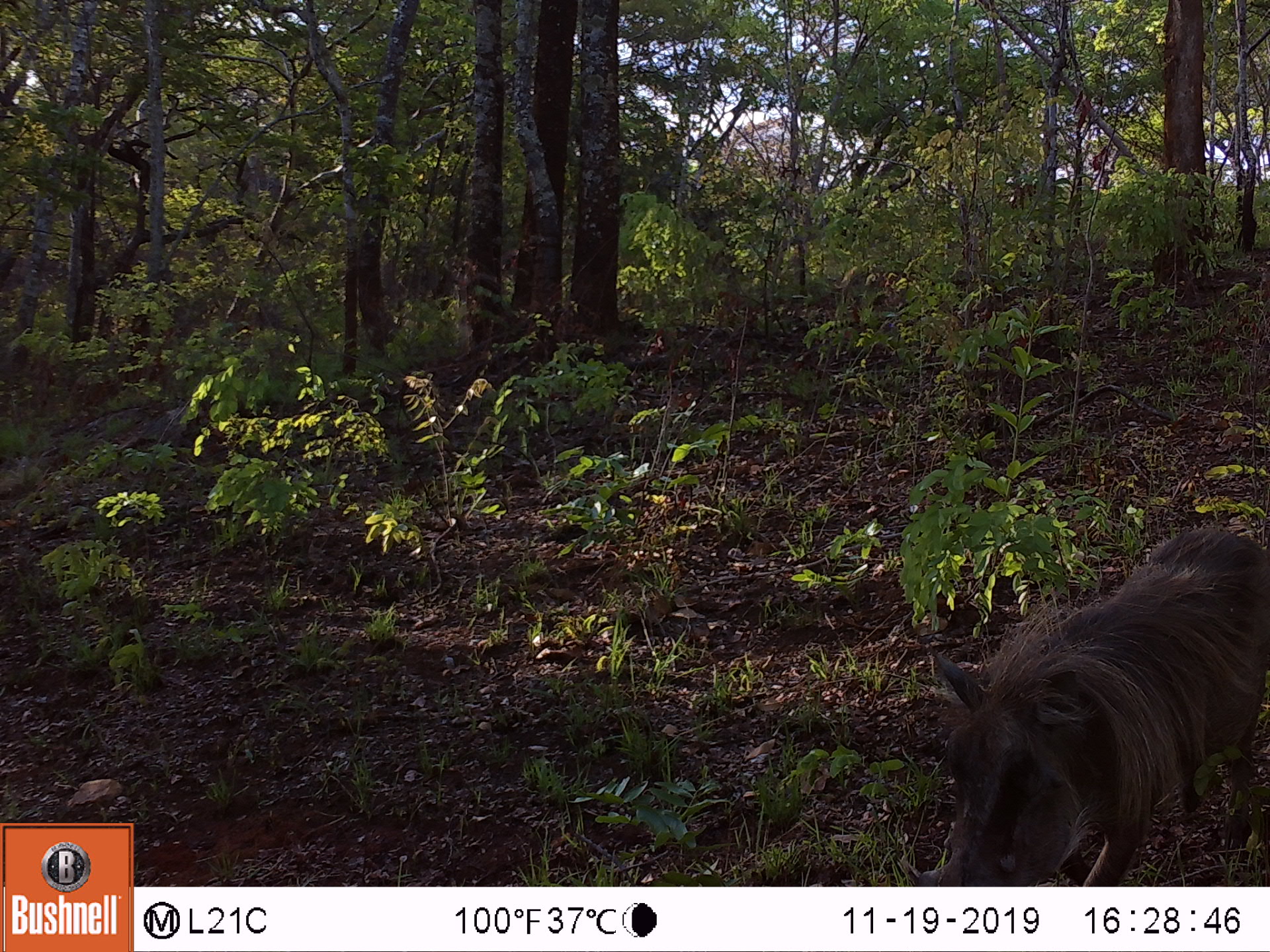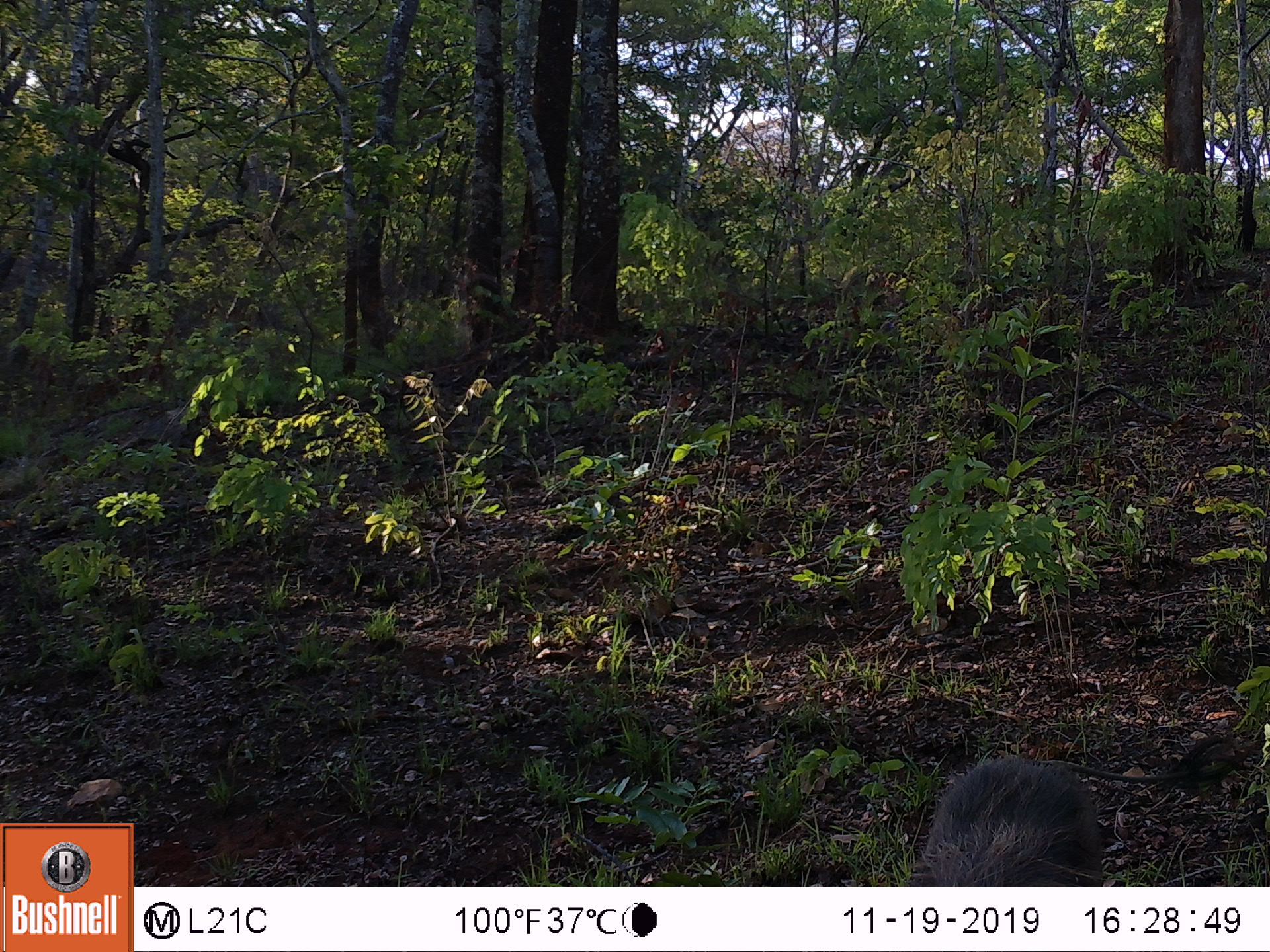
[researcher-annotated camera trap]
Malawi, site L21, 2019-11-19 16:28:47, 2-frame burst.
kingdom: Animalia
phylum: Chordata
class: Mammalia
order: Artiodactyla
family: Suidae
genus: Phacochoerus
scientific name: Phacochoerus africanus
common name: common warthog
Common warthog (Phacochoerus africanus), count 1.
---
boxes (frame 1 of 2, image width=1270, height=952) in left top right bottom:
common warthog: 895 520 1268 882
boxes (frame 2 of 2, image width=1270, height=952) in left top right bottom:
common warthog: 895 737 1238 880